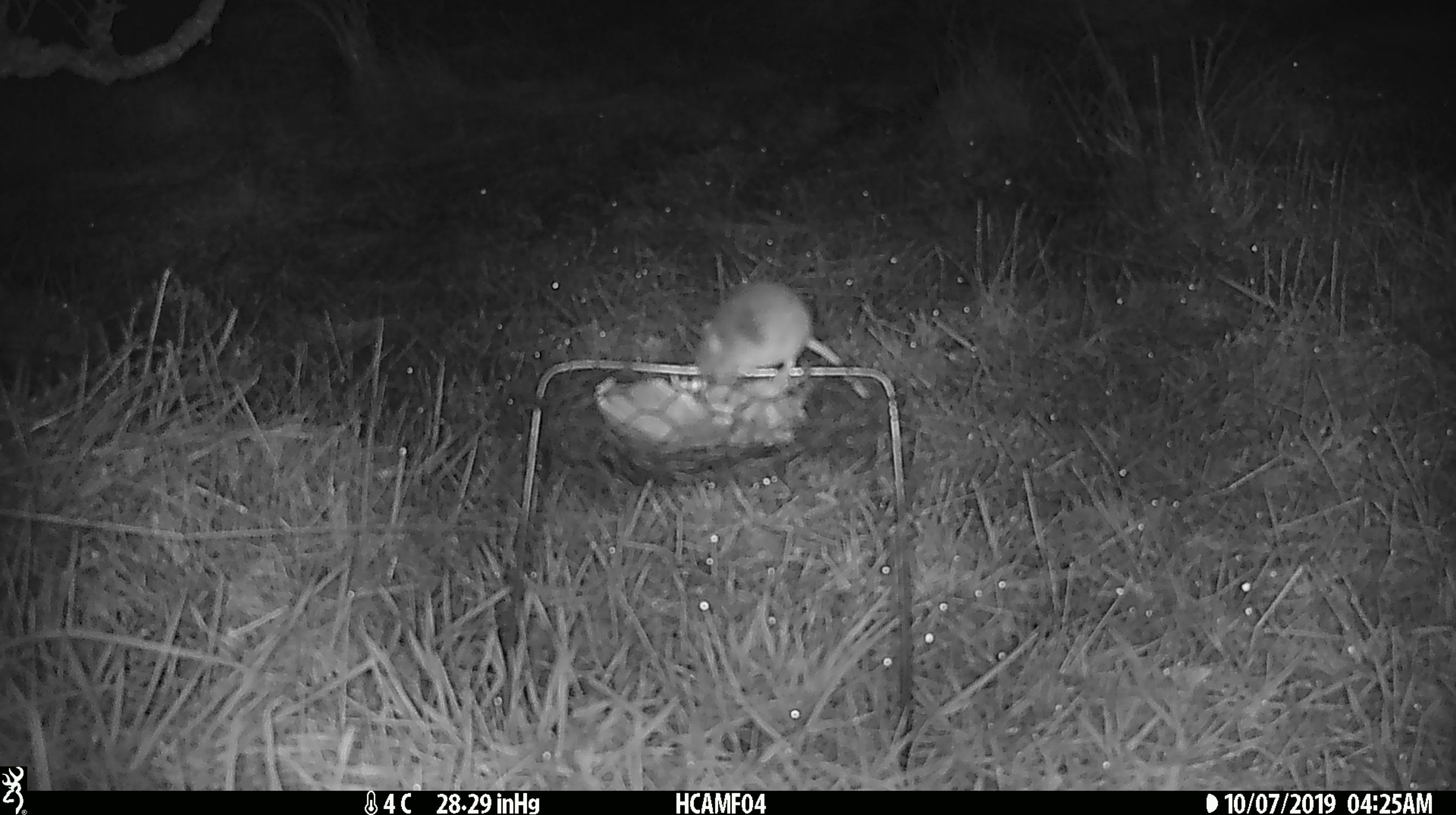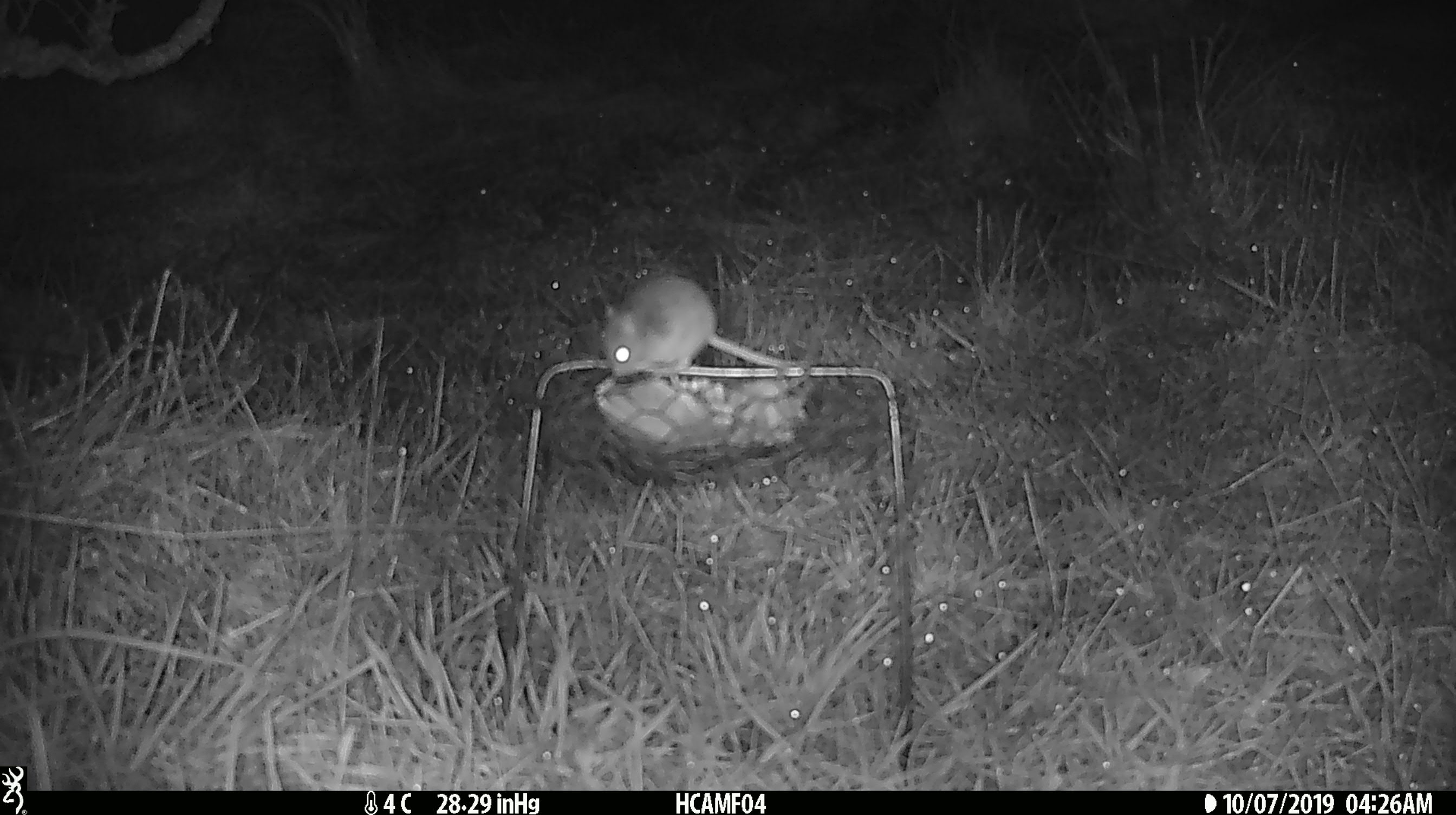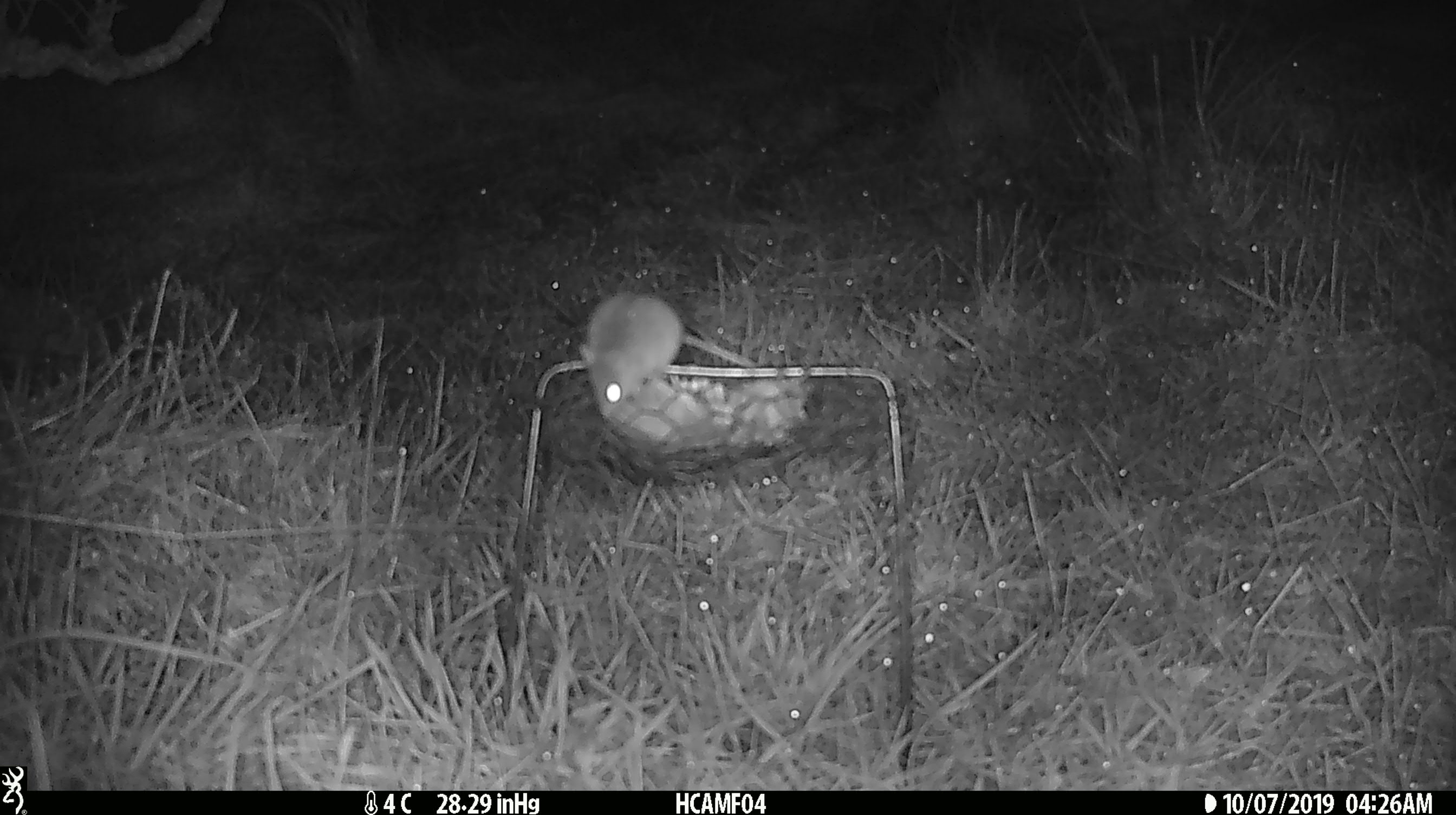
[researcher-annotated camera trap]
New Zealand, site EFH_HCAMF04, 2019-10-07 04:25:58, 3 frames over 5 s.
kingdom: Animalia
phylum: Chordata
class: Mammalia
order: Rodentia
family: Muridae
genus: Mus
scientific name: Mus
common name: mouse